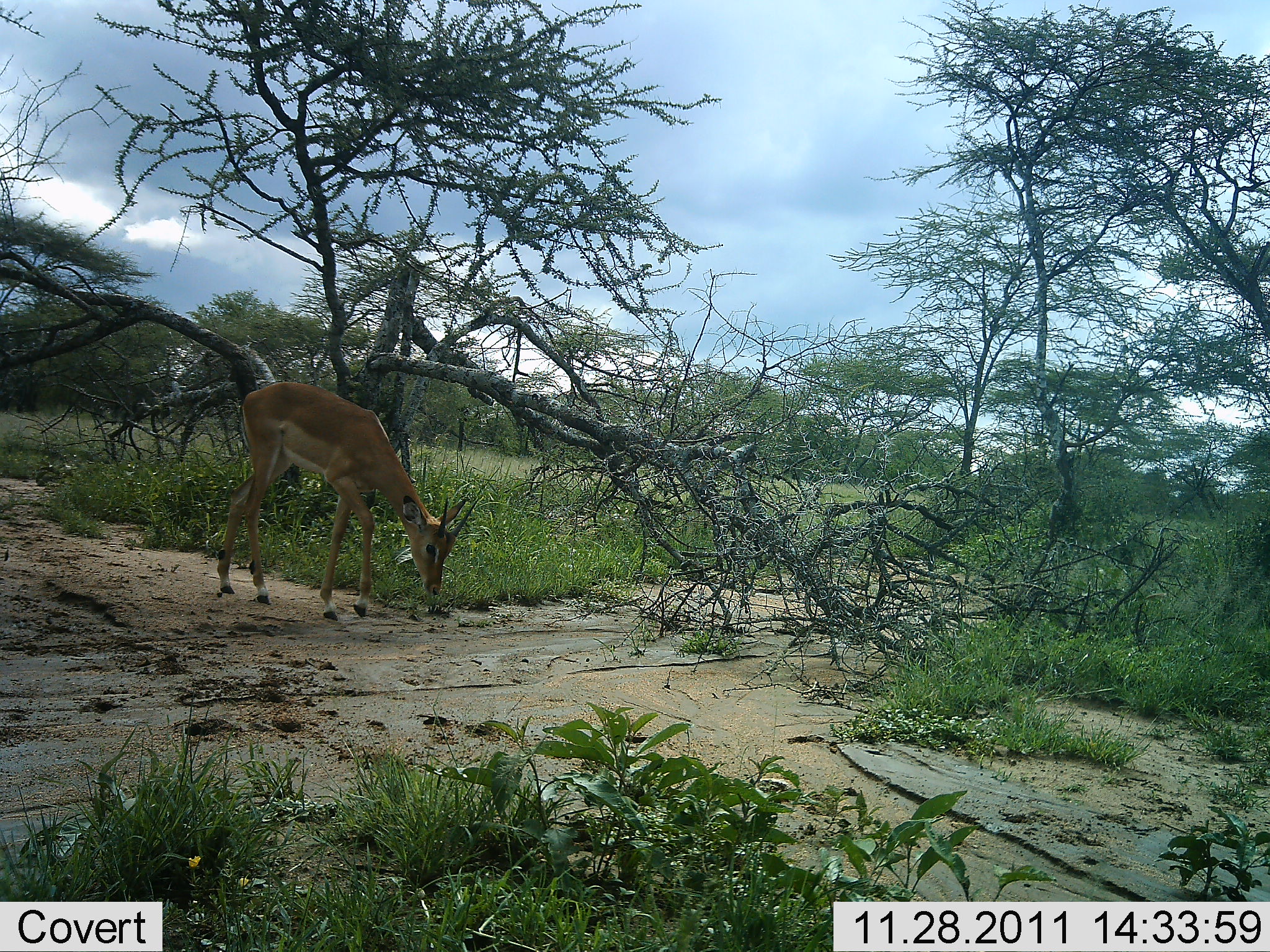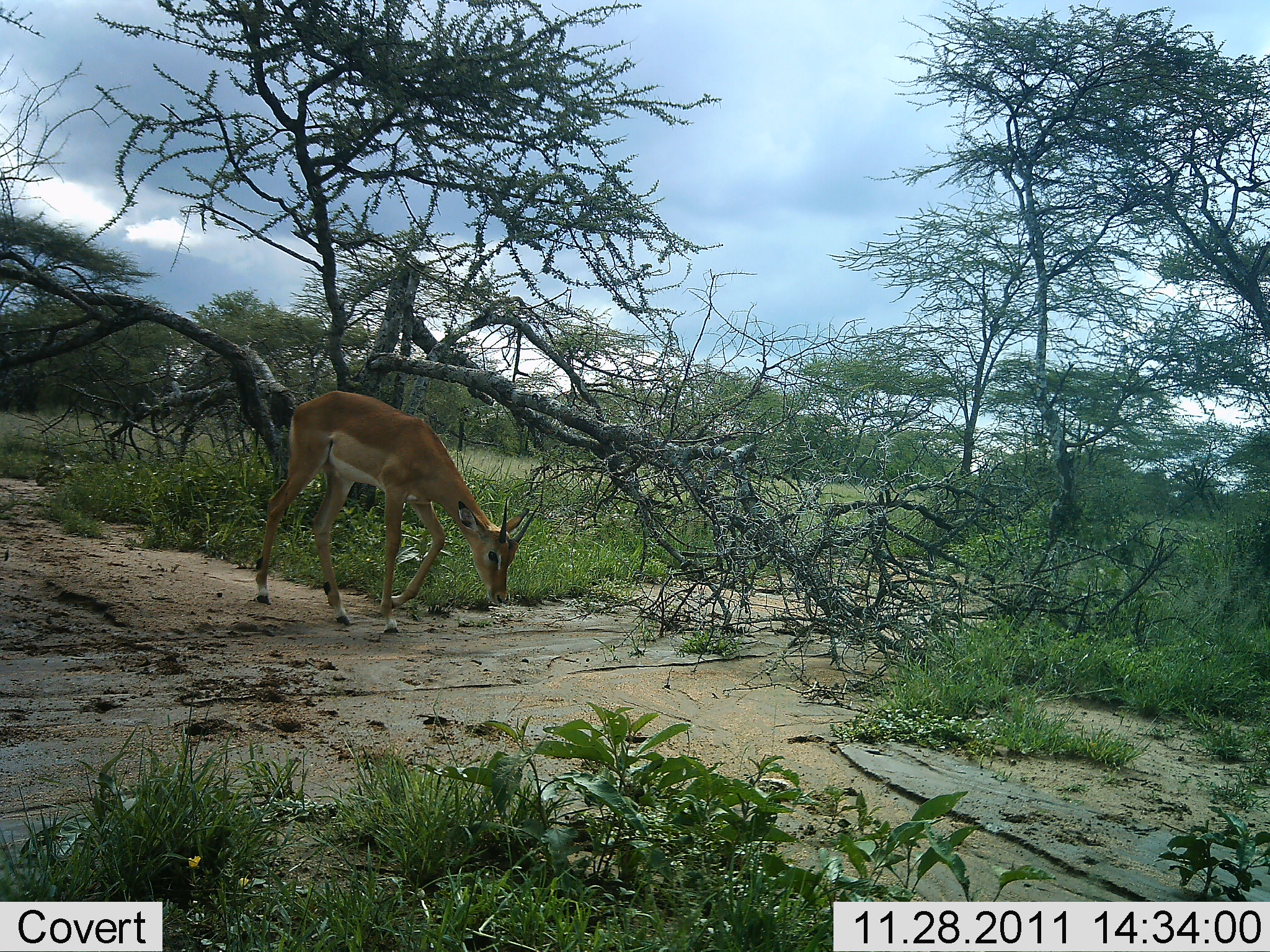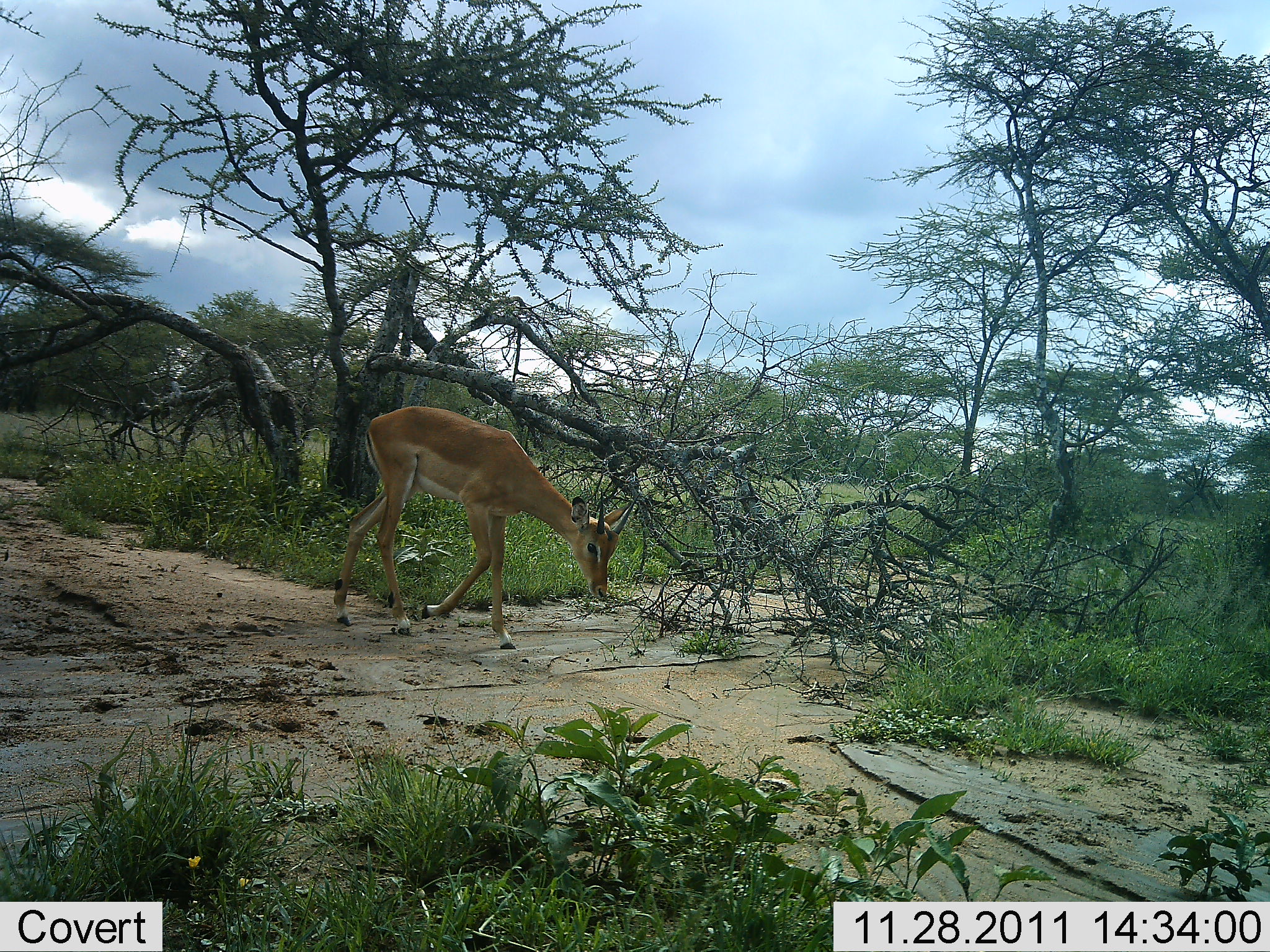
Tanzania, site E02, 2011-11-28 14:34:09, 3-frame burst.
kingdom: Animalia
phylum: Chordata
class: Mammalia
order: Artiodactyla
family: Bovidae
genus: Nanger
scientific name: Nanger granti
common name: grant's gazelle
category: gazellegrants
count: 1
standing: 8%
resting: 0%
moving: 75%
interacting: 0%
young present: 0%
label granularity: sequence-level